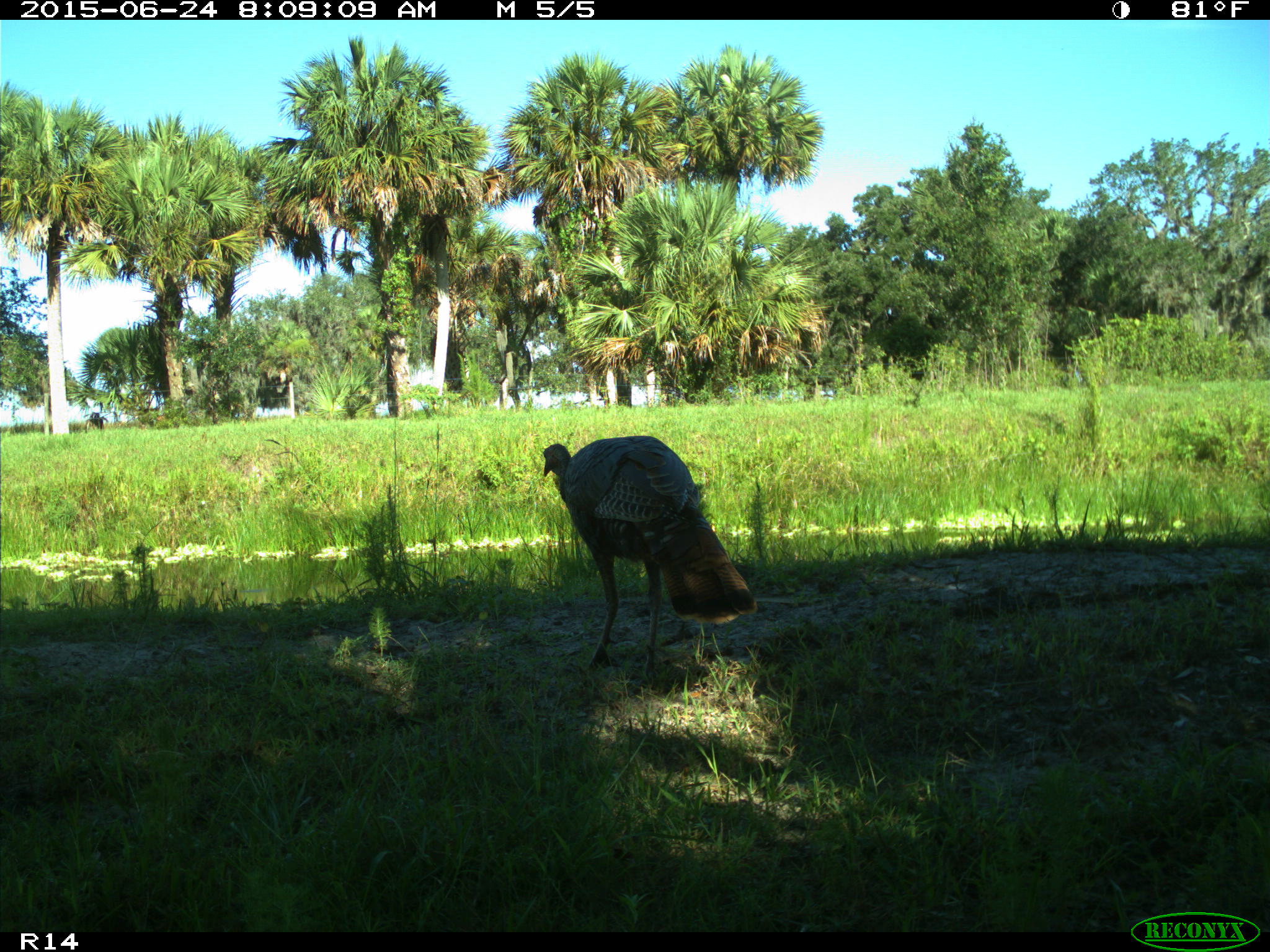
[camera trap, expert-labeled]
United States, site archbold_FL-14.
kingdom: Animalia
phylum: Chordata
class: Mammalia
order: Artiodactyla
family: Bovidae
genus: Bos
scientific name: Bos taurus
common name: domestic cow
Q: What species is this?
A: Bos taurus (domestic cow).